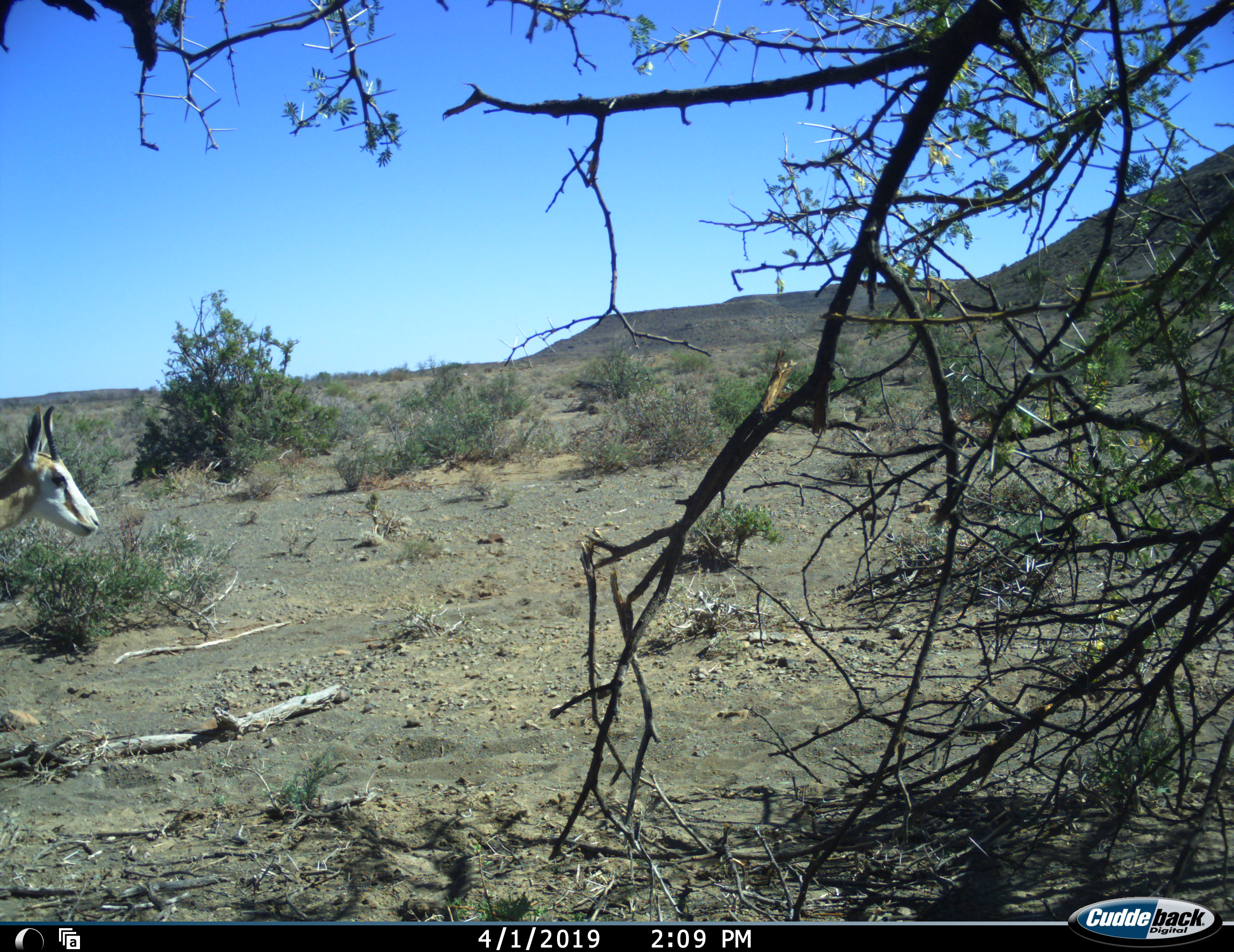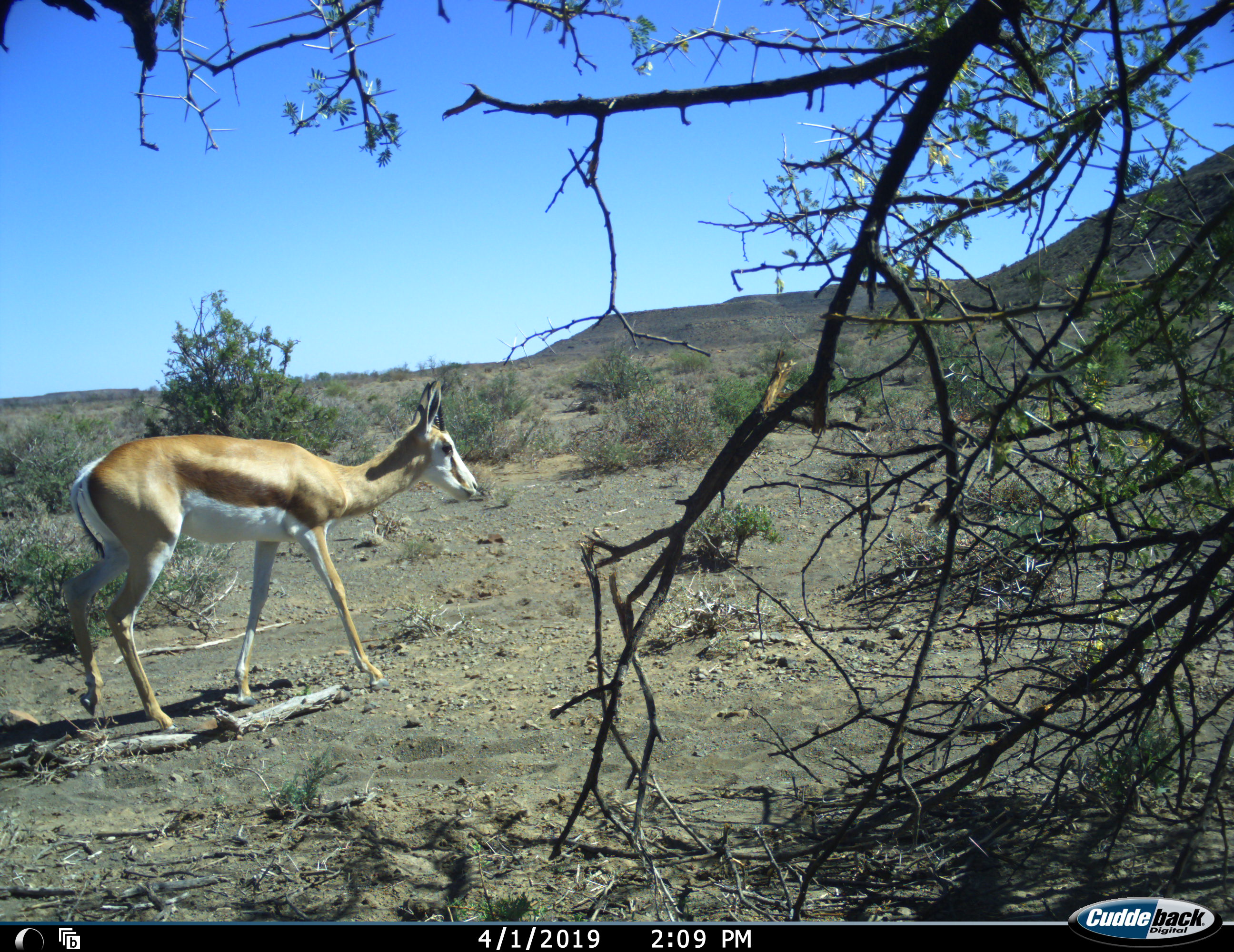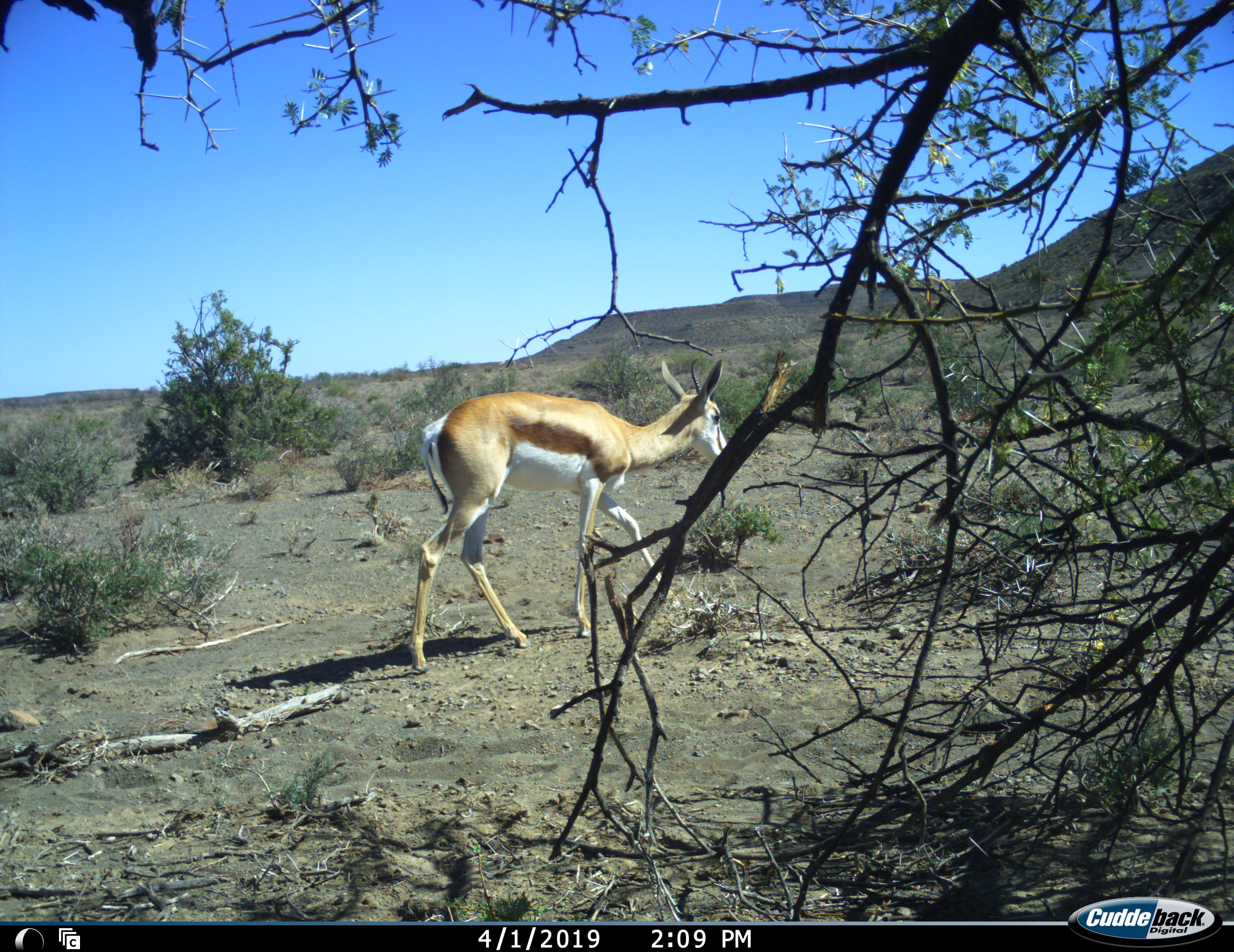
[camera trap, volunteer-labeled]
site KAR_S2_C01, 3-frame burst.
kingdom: Animalia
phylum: Chordata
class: Mammalia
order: Artiodactyla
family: Bovidae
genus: Antidorcas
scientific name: Antidorcas marsupialis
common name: springbok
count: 1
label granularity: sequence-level